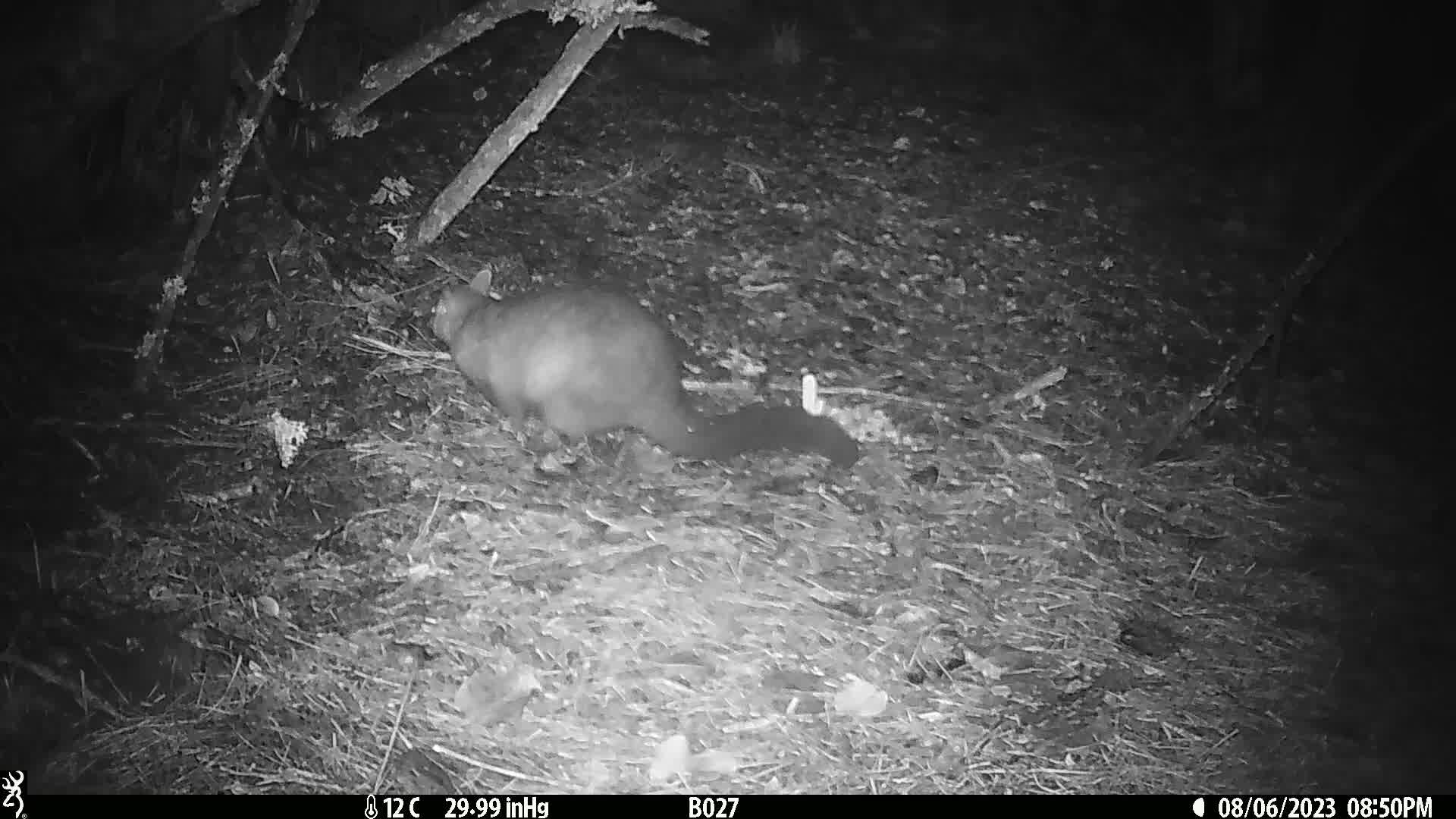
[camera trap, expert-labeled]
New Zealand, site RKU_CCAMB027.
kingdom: Animalia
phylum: Chordata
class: Mammalia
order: Diprotodontia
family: Phalangeridae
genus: Trichosurus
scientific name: Trichosurus vulpecula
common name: common brushtail possum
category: possum